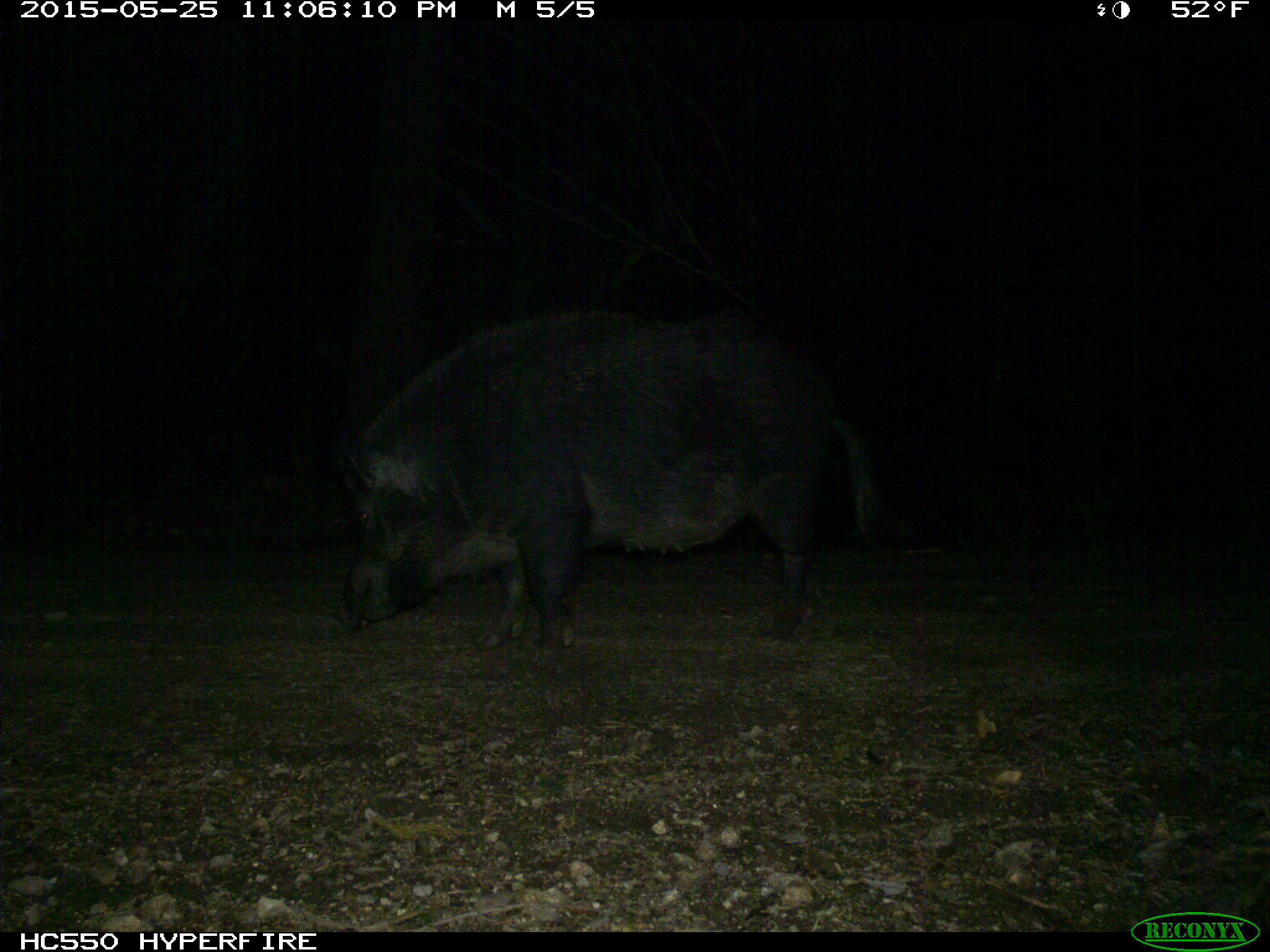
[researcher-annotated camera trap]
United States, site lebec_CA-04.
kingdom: Animalia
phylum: Chordata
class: Mammalia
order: Artiodactyla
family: Suidae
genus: Sus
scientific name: Sus scrofa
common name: wild boar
Sus scrofa (wild boar).